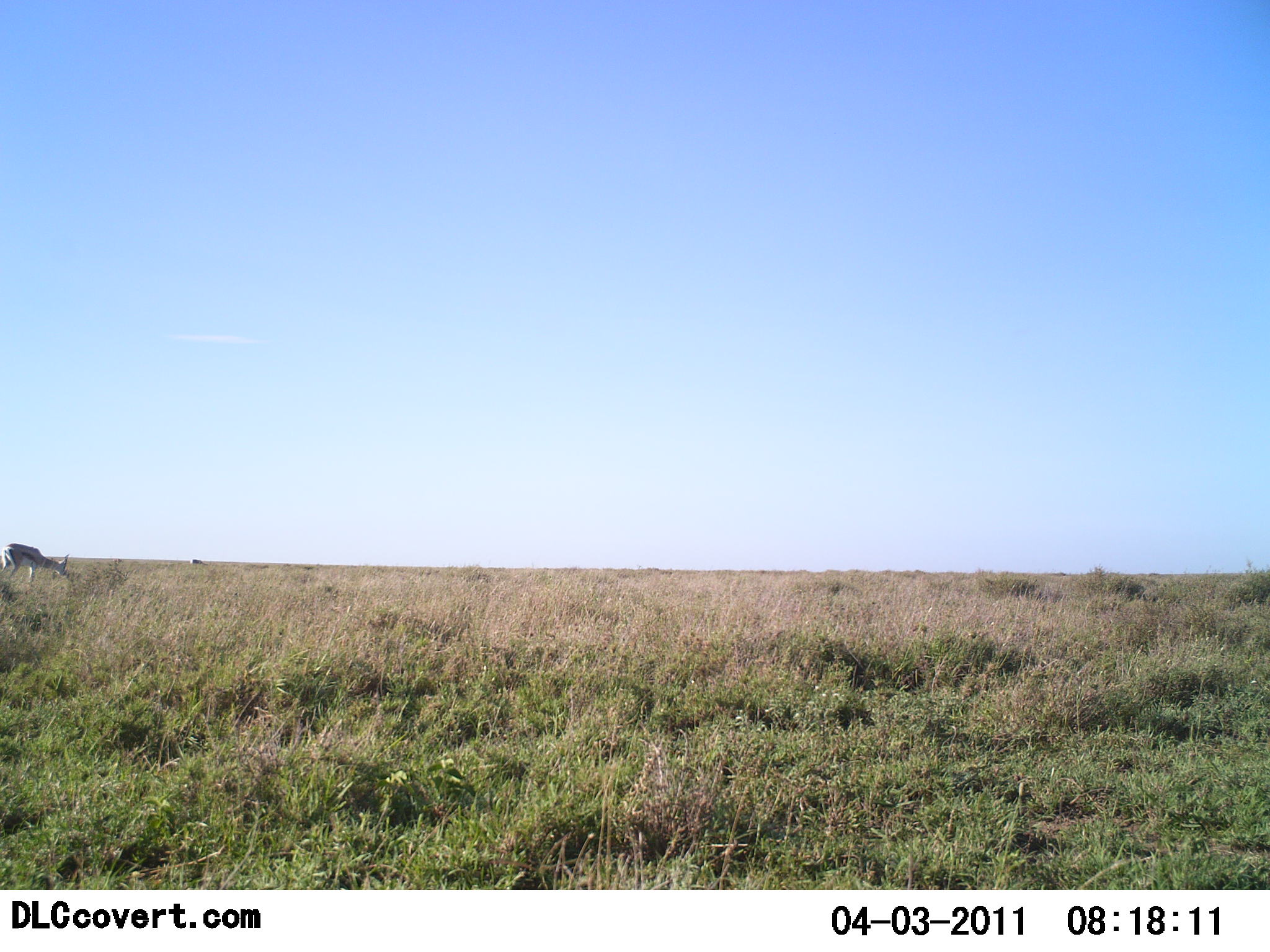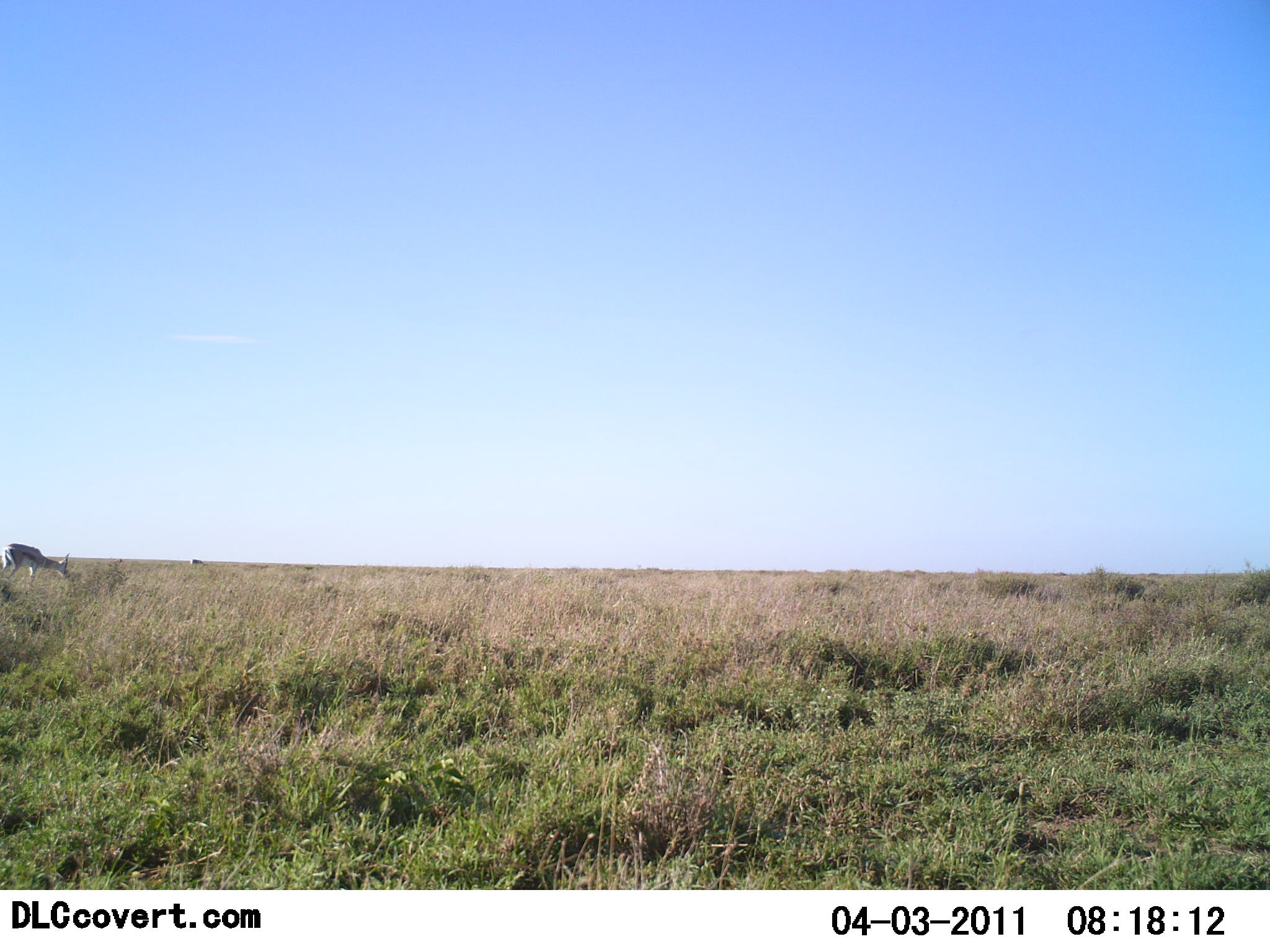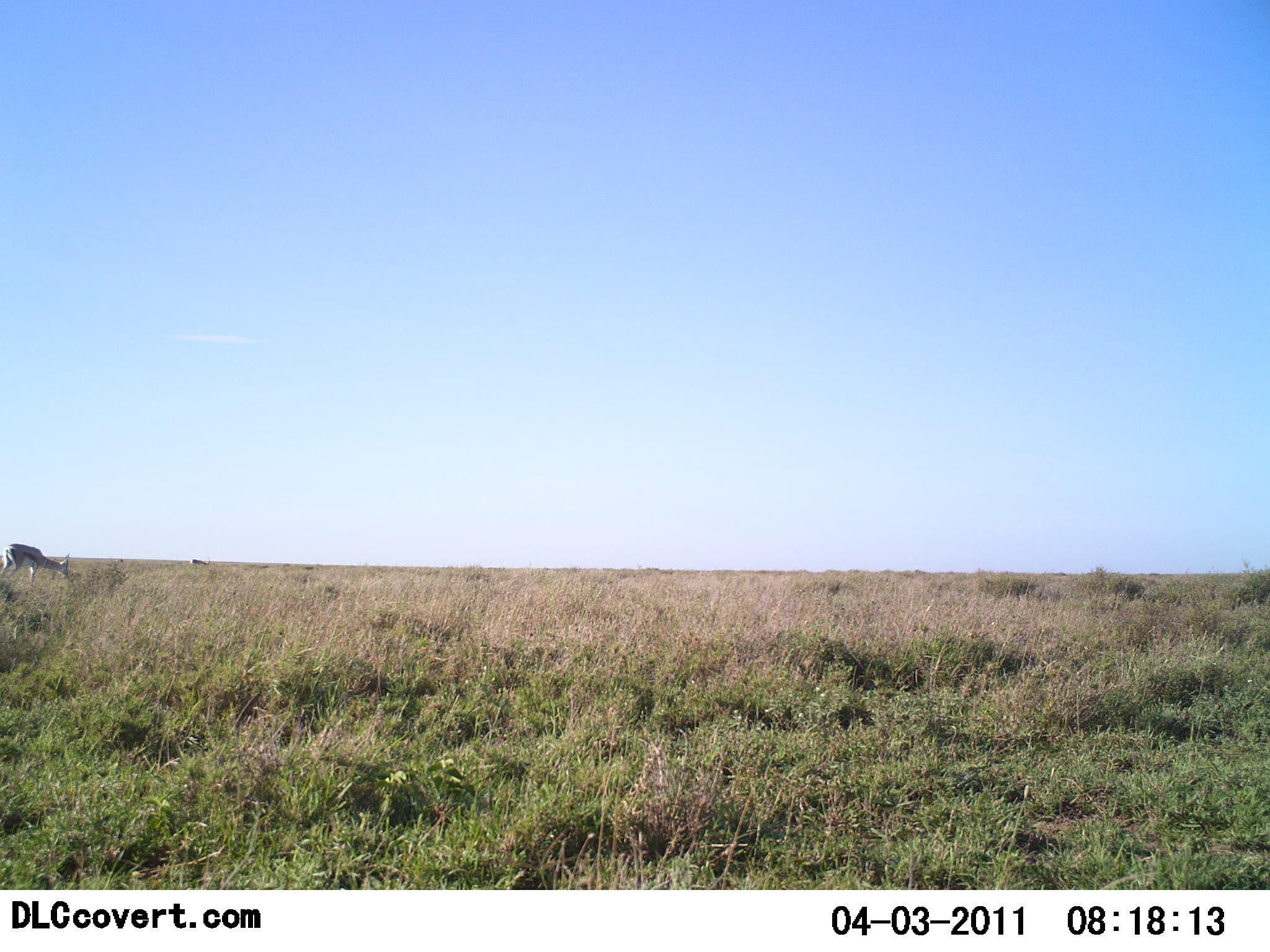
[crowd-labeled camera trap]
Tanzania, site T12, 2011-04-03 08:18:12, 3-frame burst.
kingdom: Animalia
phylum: Chordata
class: Mammalia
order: Artiodactyla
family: Bovidae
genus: Eudorcas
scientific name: Eudorcas thomsonii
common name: thomson's gazelle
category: gazellethomsons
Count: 1.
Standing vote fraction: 50%.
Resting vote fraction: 0%.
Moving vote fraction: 0%.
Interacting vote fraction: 0%.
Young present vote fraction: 0%.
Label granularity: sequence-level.